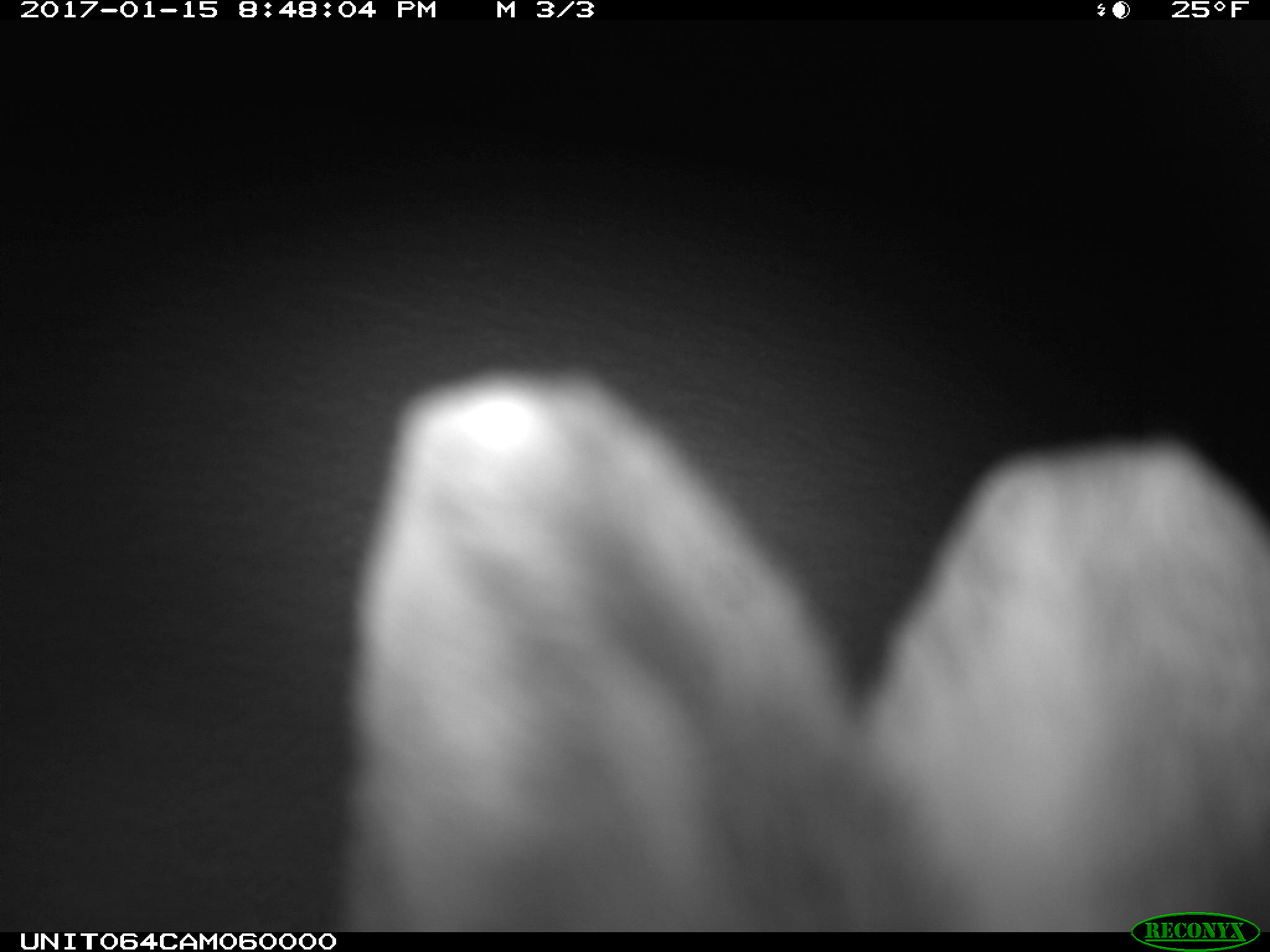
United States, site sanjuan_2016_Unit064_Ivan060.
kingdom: Animalia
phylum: Chordata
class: Mammalia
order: Lagomorpha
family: Leporidae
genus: Lepus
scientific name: Lepus americanus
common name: snowshoe hare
Lepus americanus (snowshoe hare).